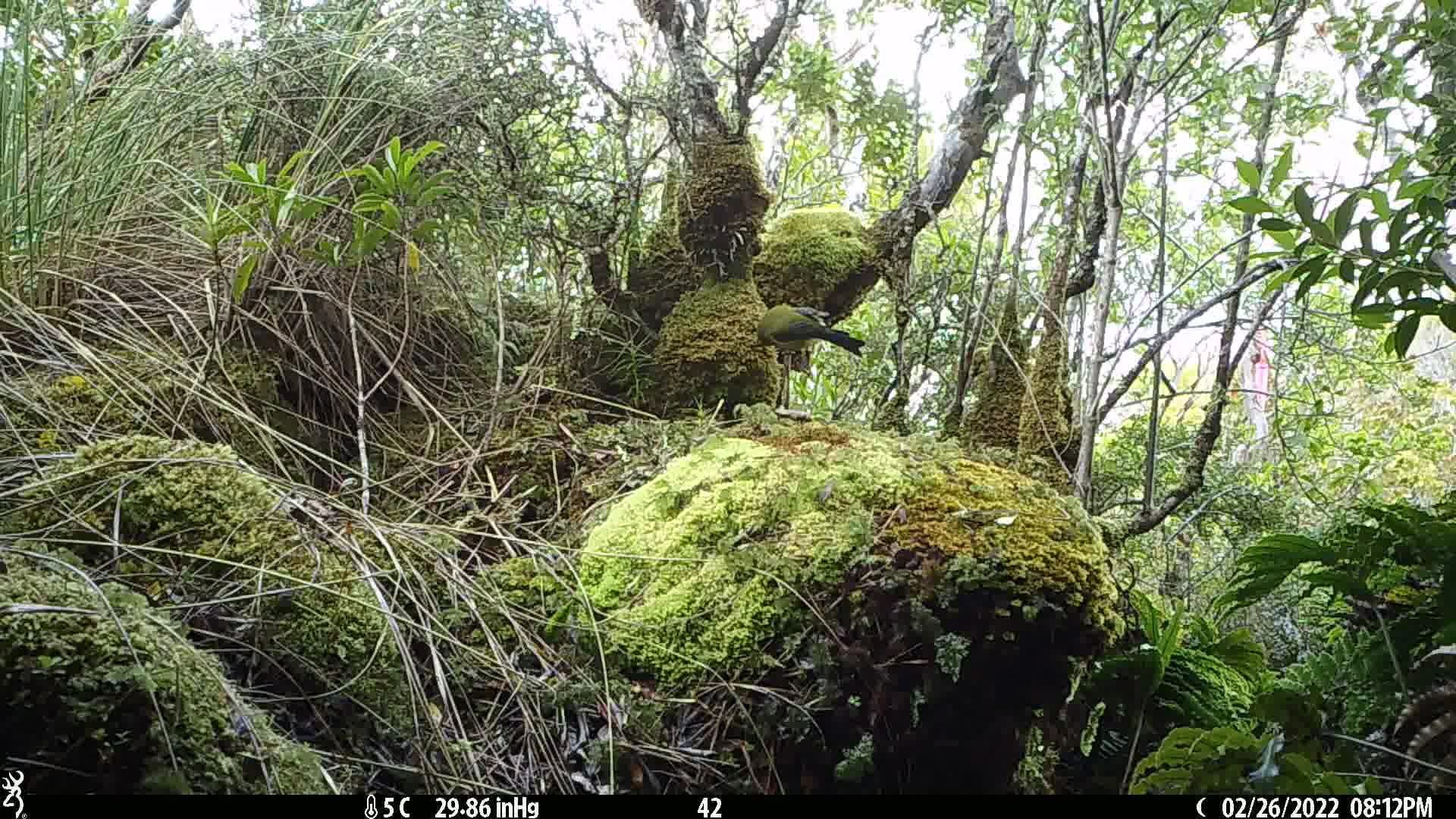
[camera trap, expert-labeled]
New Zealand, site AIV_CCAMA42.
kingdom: Animalia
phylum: Chordata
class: Aves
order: Passeriformes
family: Meliphagidae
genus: Anthornis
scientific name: Anthornis melanura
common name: new zealand bellbird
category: bellbird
Bellbird (new zealand bellbird) (Anthornis melanura).